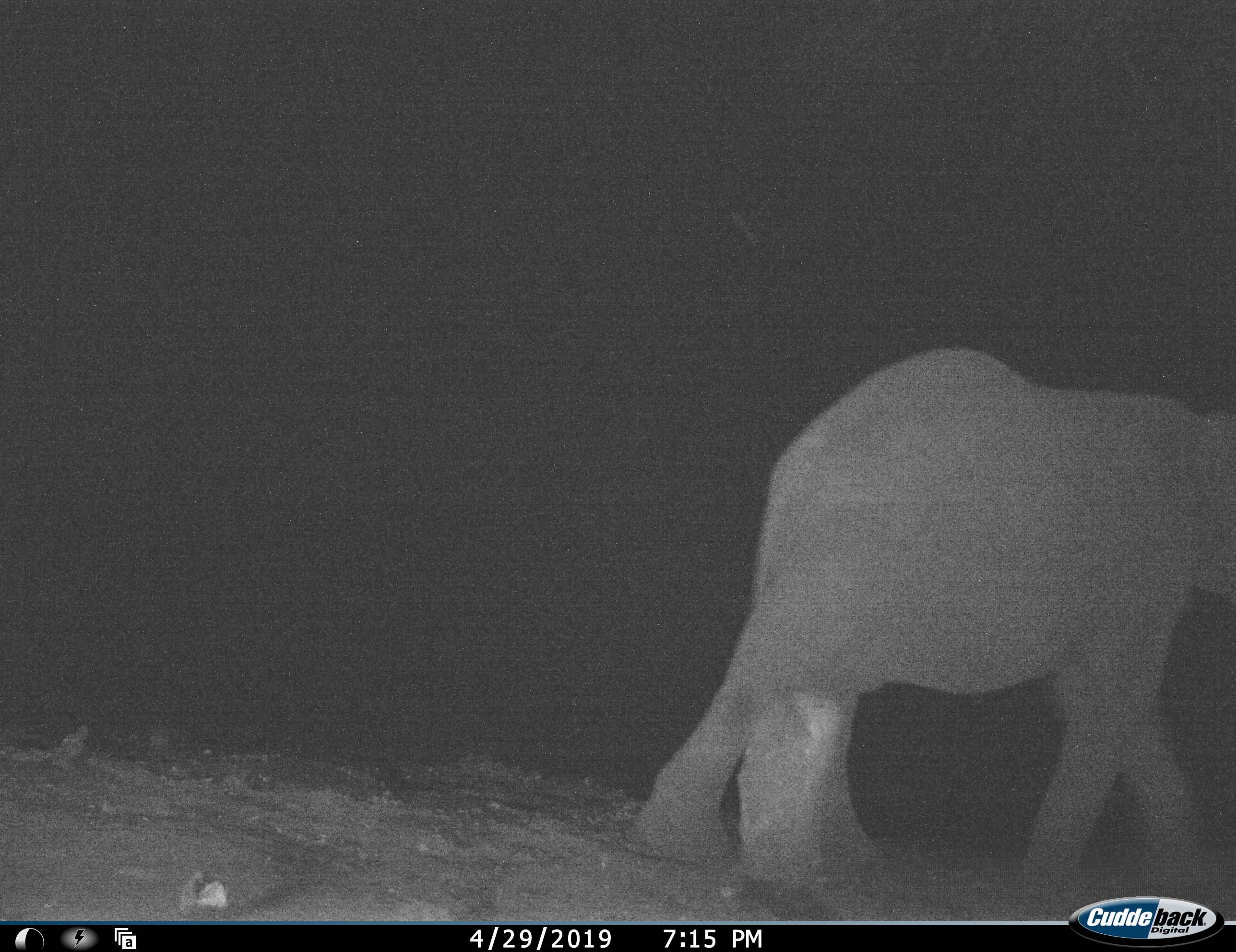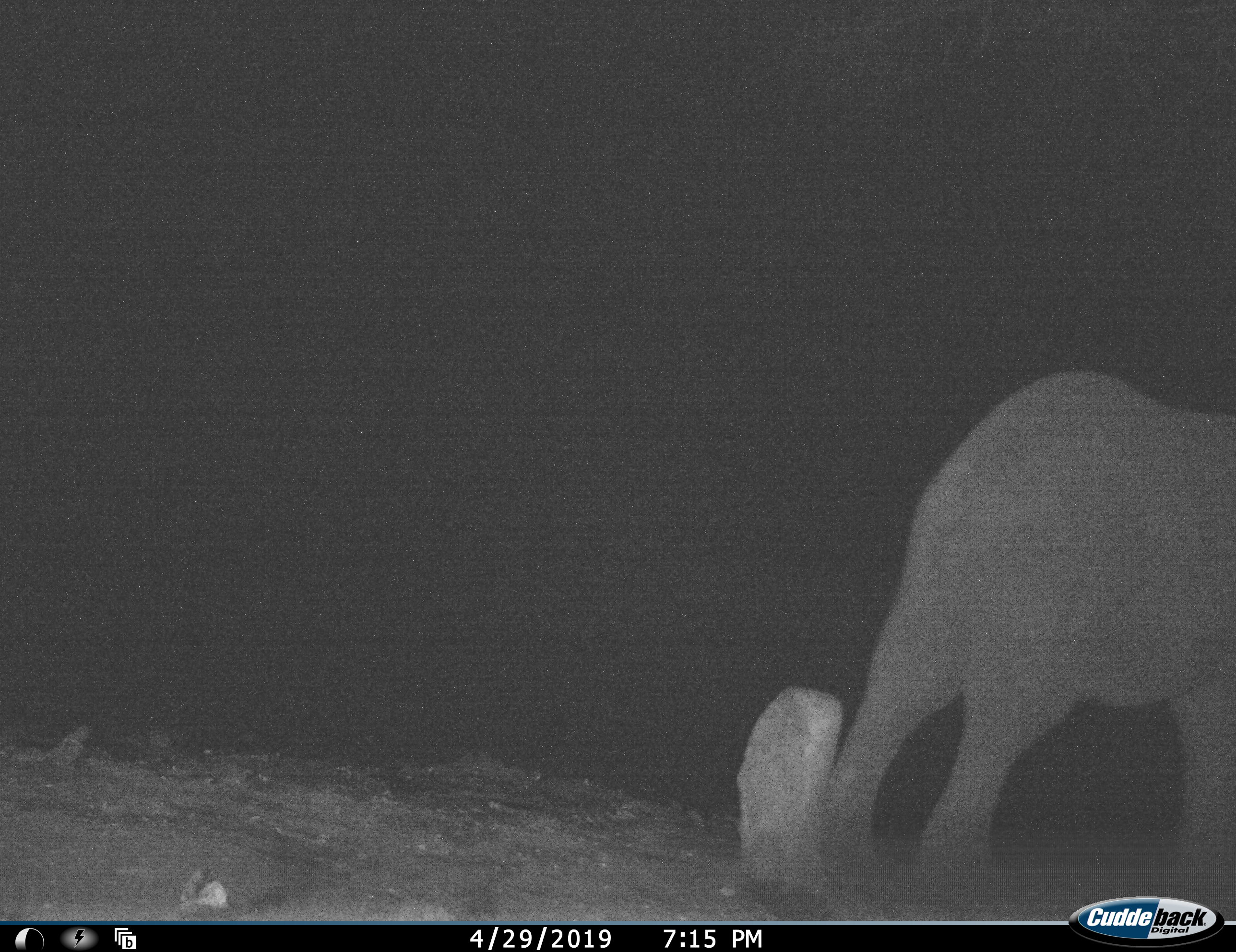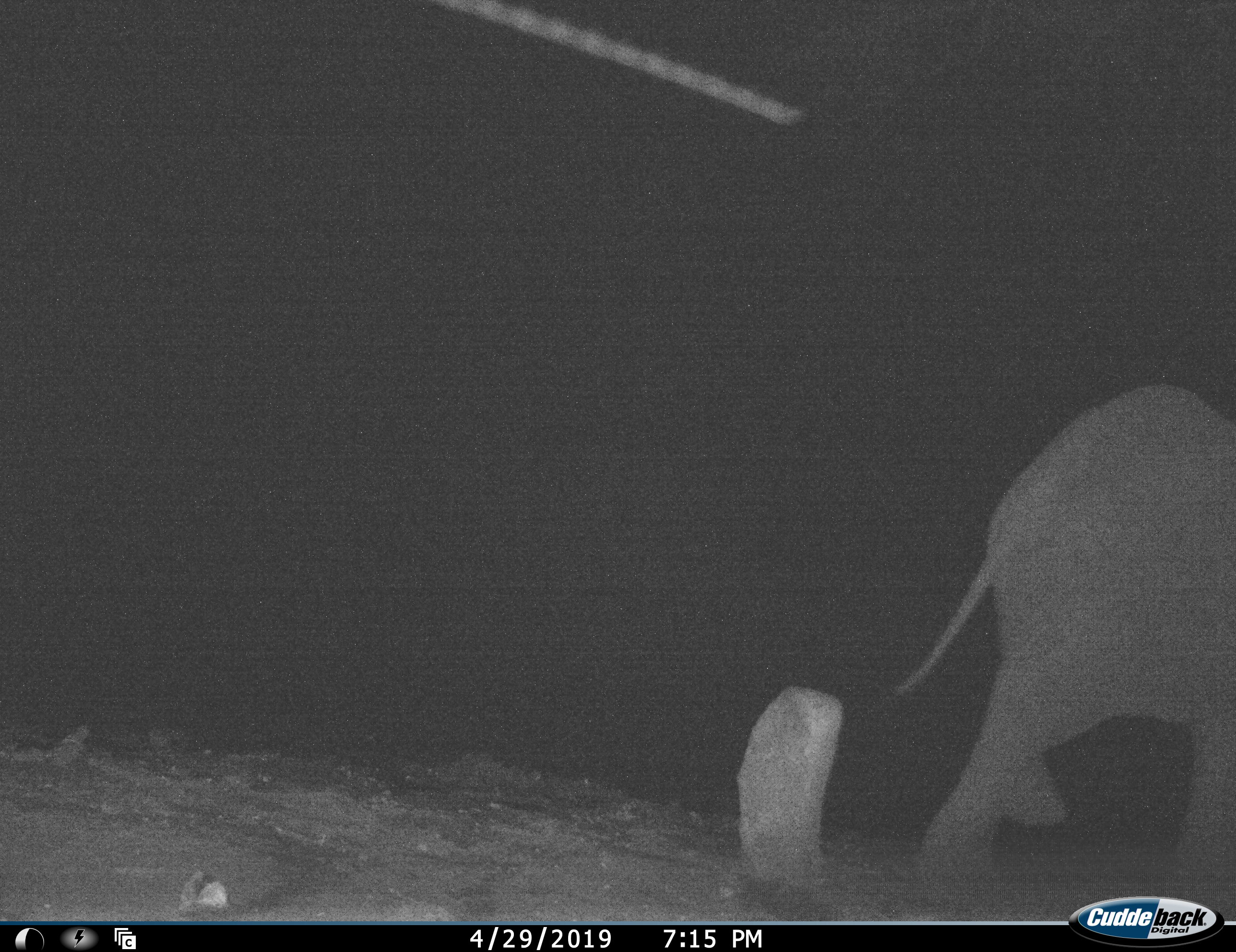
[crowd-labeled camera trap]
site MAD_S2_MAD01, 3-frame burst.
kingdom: Animalia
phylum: Chordata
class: Mammalia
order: Proboscidea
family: Elephantidae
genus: Loxodonta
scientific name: Loxodonta africana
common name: african bush elephant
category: elephant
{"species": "elephant (african bush elephant) (Loxodonta africana)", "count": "1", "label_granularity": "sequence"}